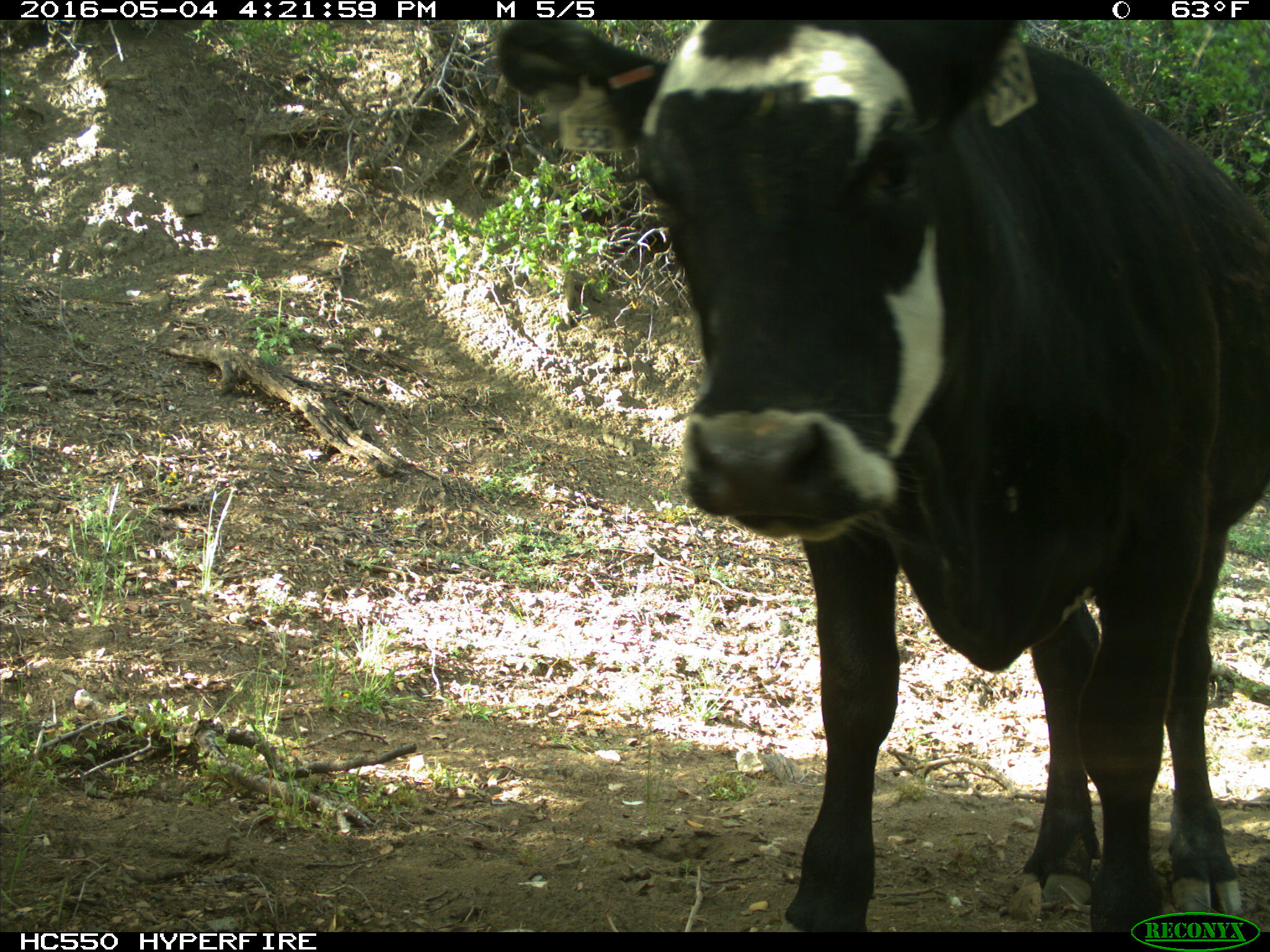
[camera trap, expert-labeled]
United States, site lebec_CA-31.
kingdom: Animalia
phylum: Chordata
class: Mammalia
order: Artiodactyla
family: Bovidae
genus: Bos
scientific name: Bos taurus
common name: domestic cow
Bos taurus (domestic cow).